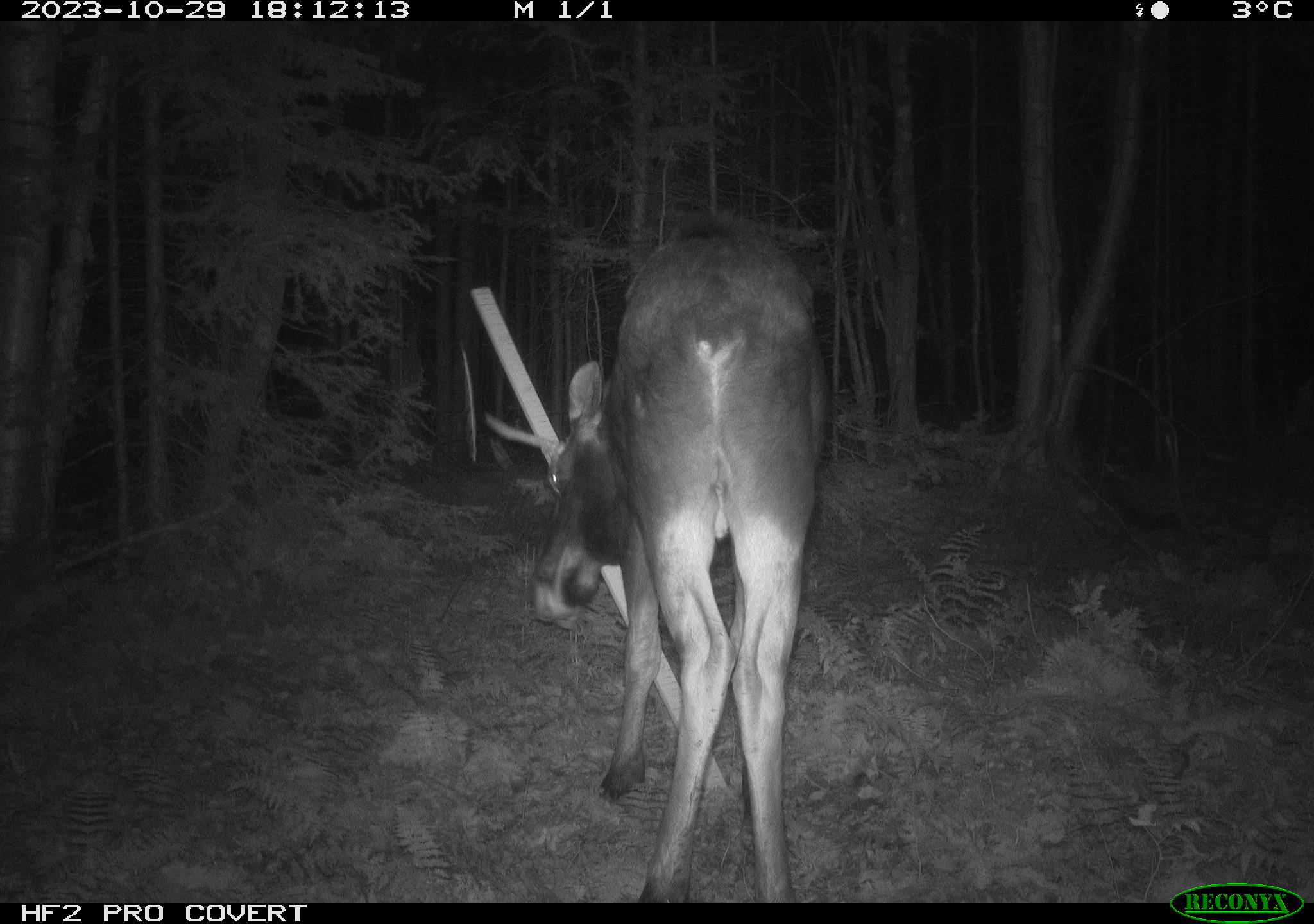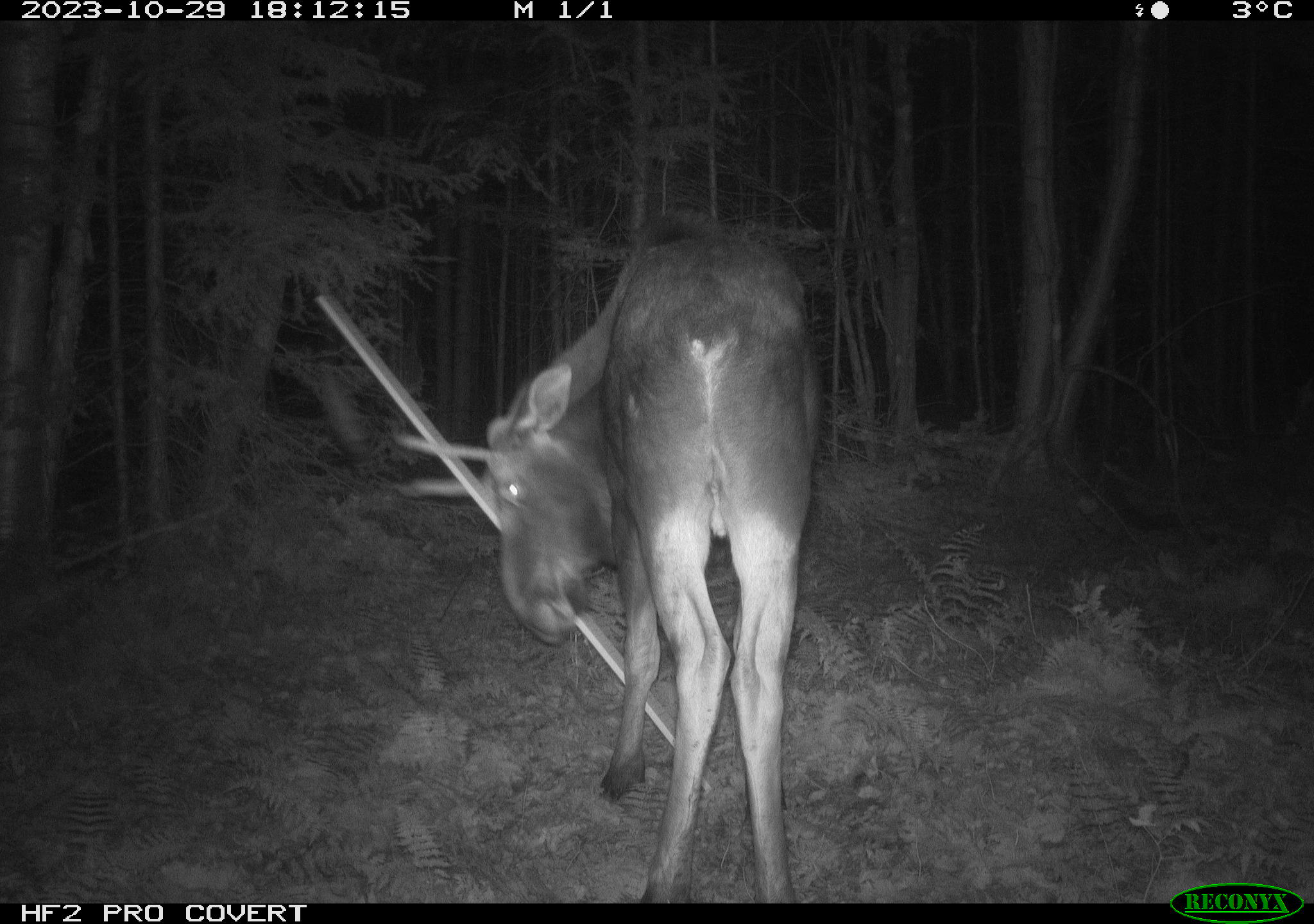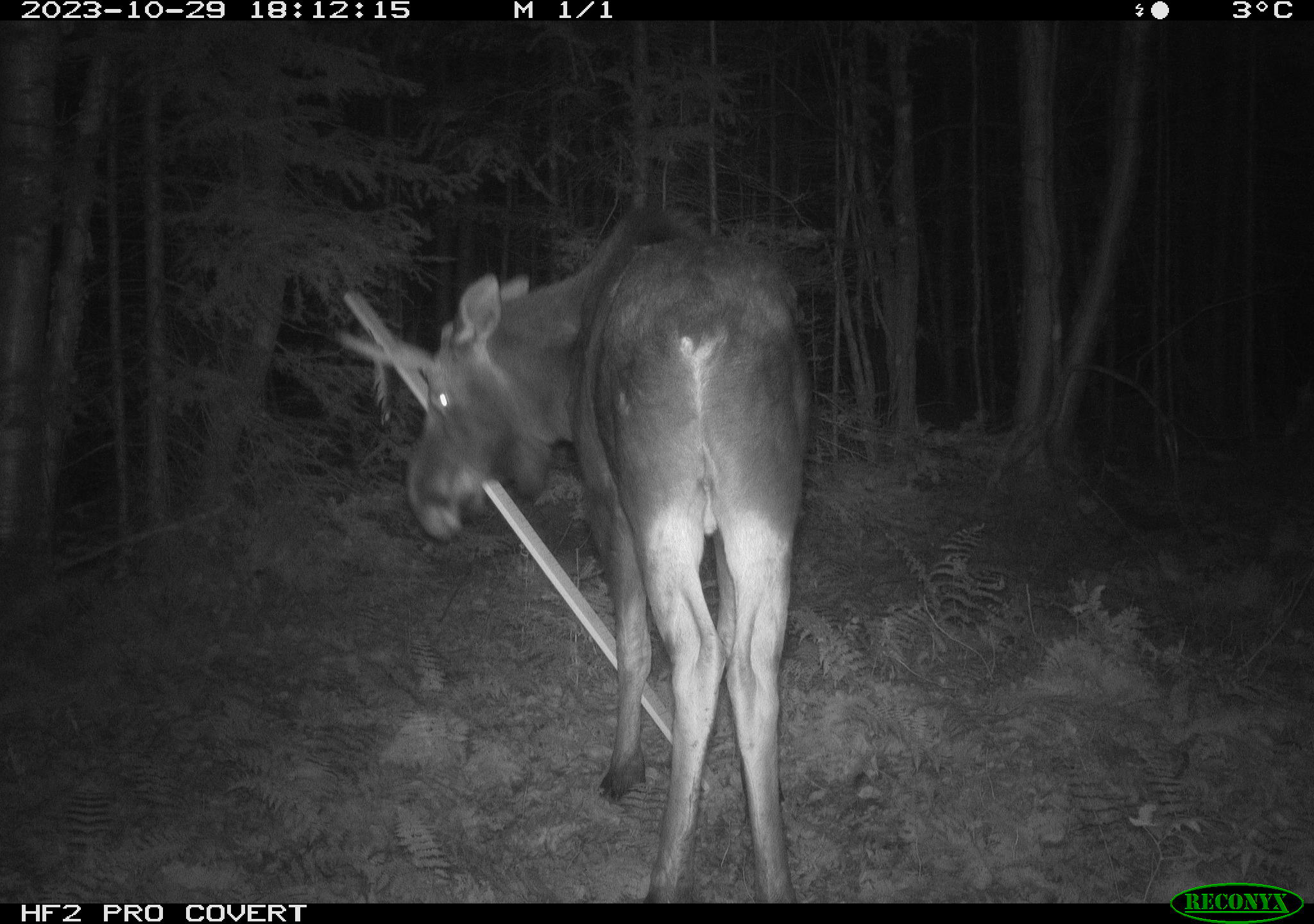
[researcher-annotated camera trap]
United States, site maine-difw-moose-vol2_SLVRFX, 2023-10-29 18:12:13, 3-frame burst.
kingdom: Animalia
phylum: Chordata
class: Mammalia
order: Artiodactyla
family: Cervidae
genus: Alces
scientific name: Alces alces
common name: moose